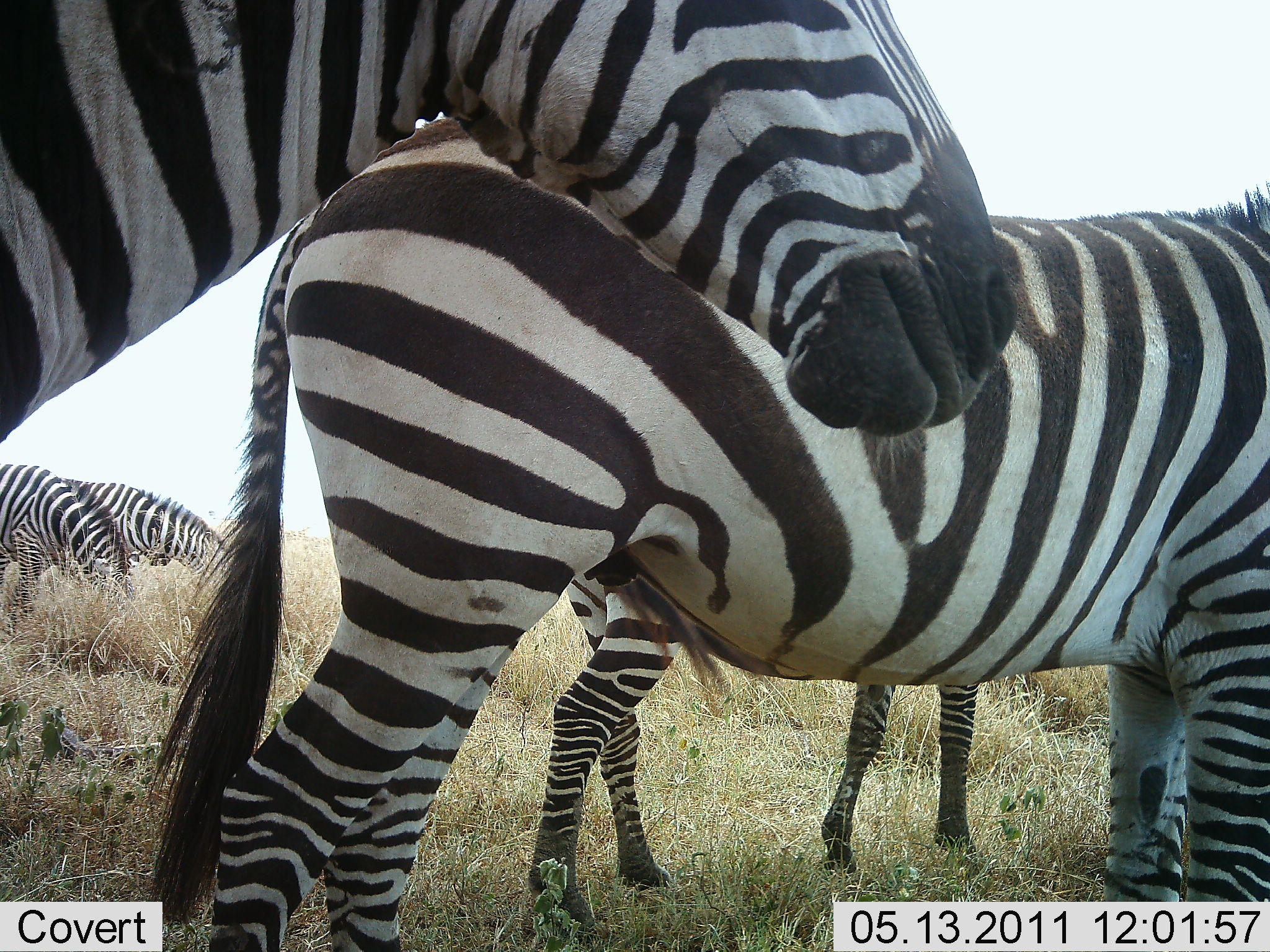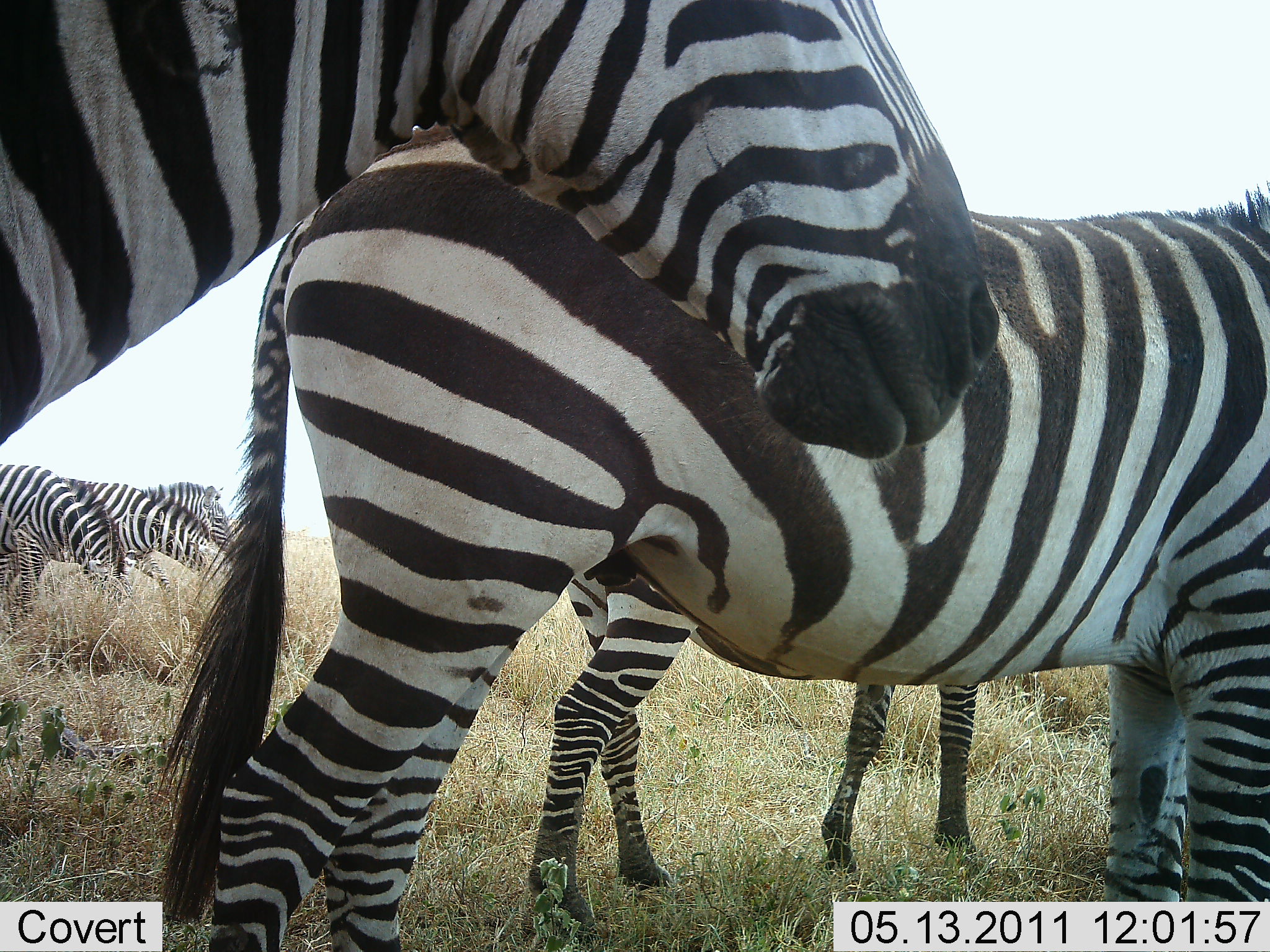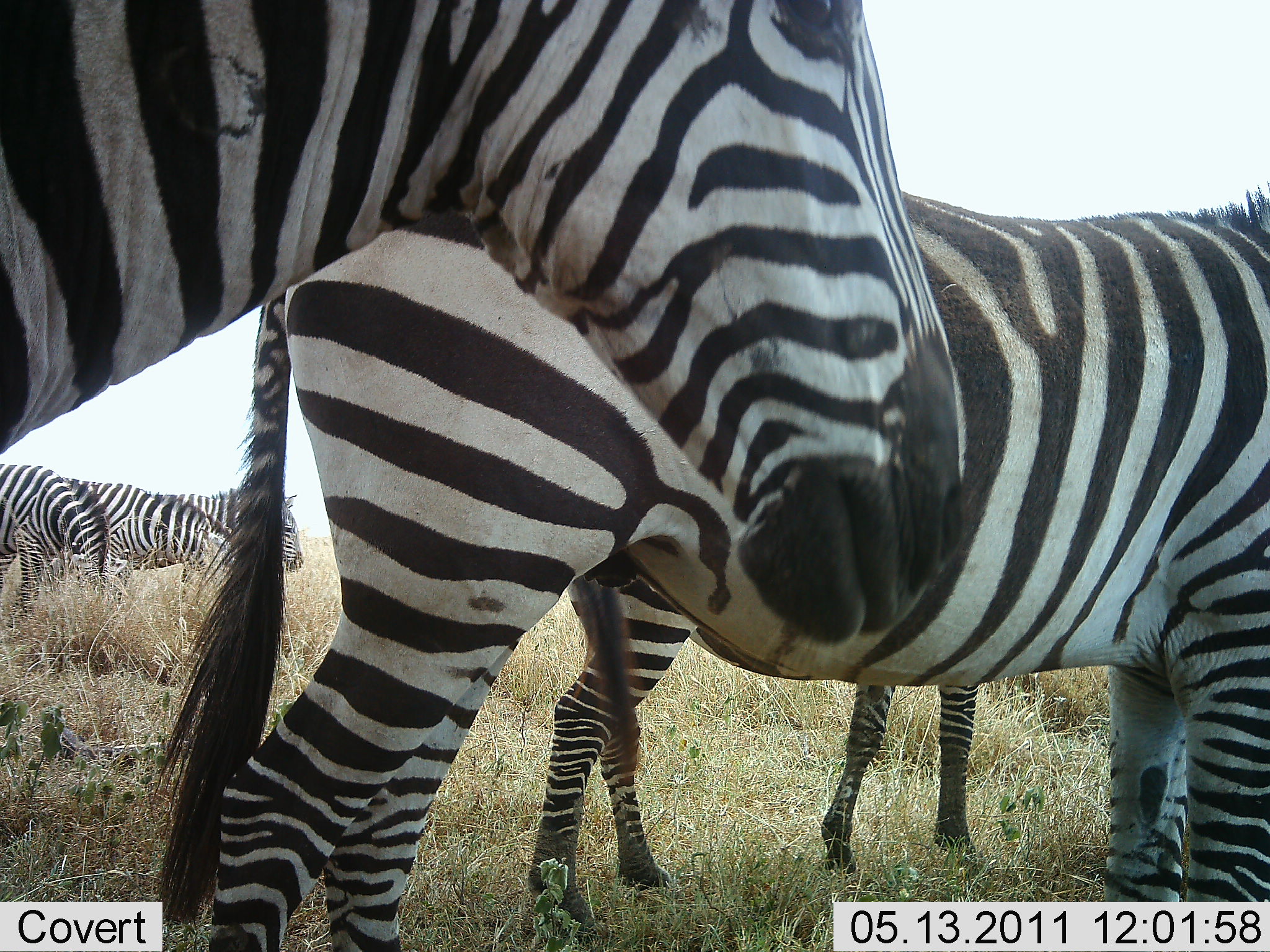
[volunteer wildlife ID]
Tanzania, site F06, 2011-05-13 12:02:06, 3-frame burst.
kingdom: Animalia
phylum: Chordata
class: Mammalia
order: Perissodactyla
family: Equidae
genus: Equus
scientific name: Equus quagga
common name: plains zebra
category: zebra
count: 6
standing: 70%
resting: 0%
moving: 20%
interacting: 0%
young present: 10%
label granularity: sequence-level